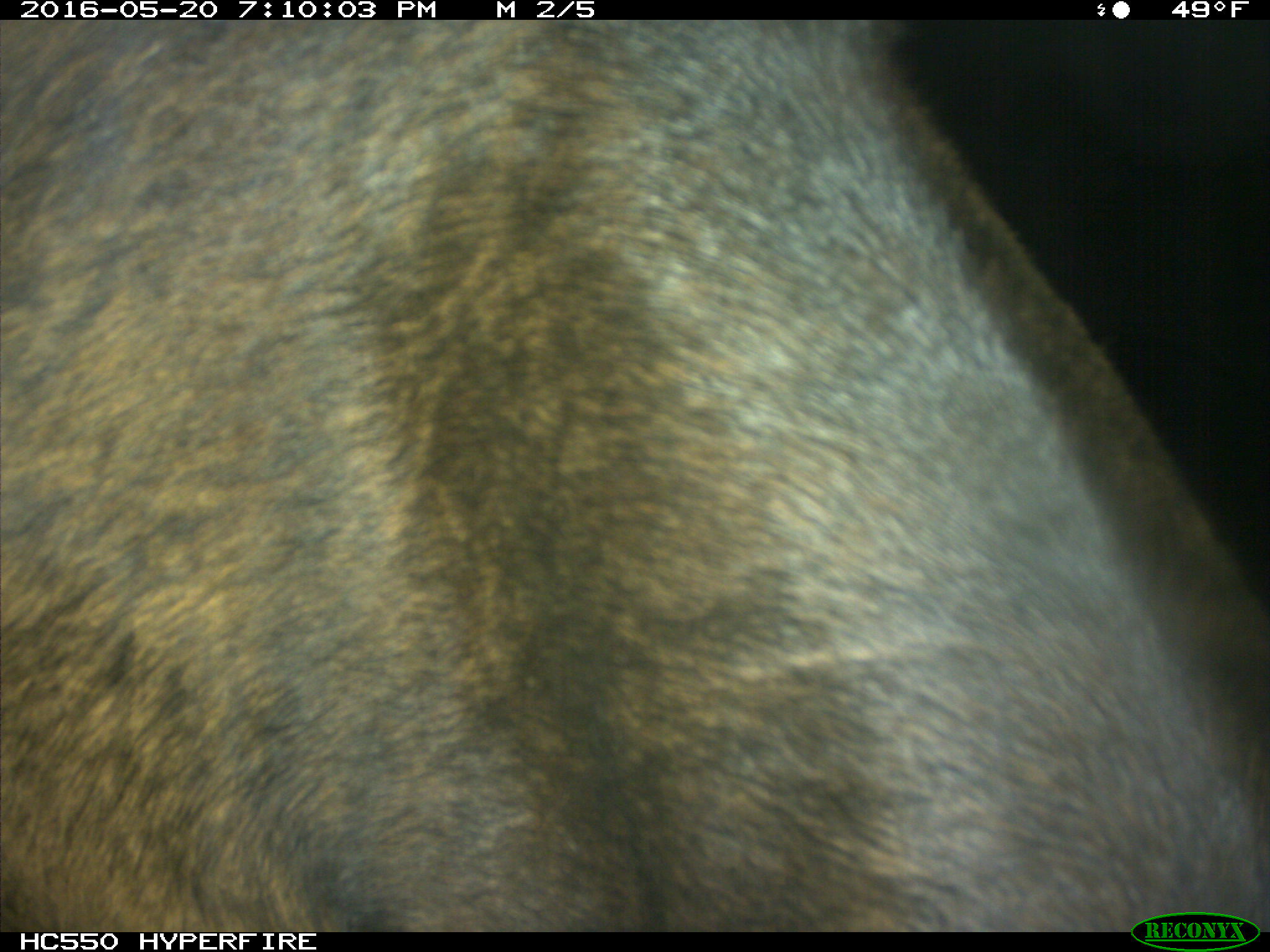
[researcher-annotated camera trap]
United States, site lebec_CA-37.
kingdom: Animalia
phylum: Chordata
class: Mammalia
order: Artiodactyla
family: Bovidae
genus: Bos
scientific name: Bos taurus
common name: domestic cow